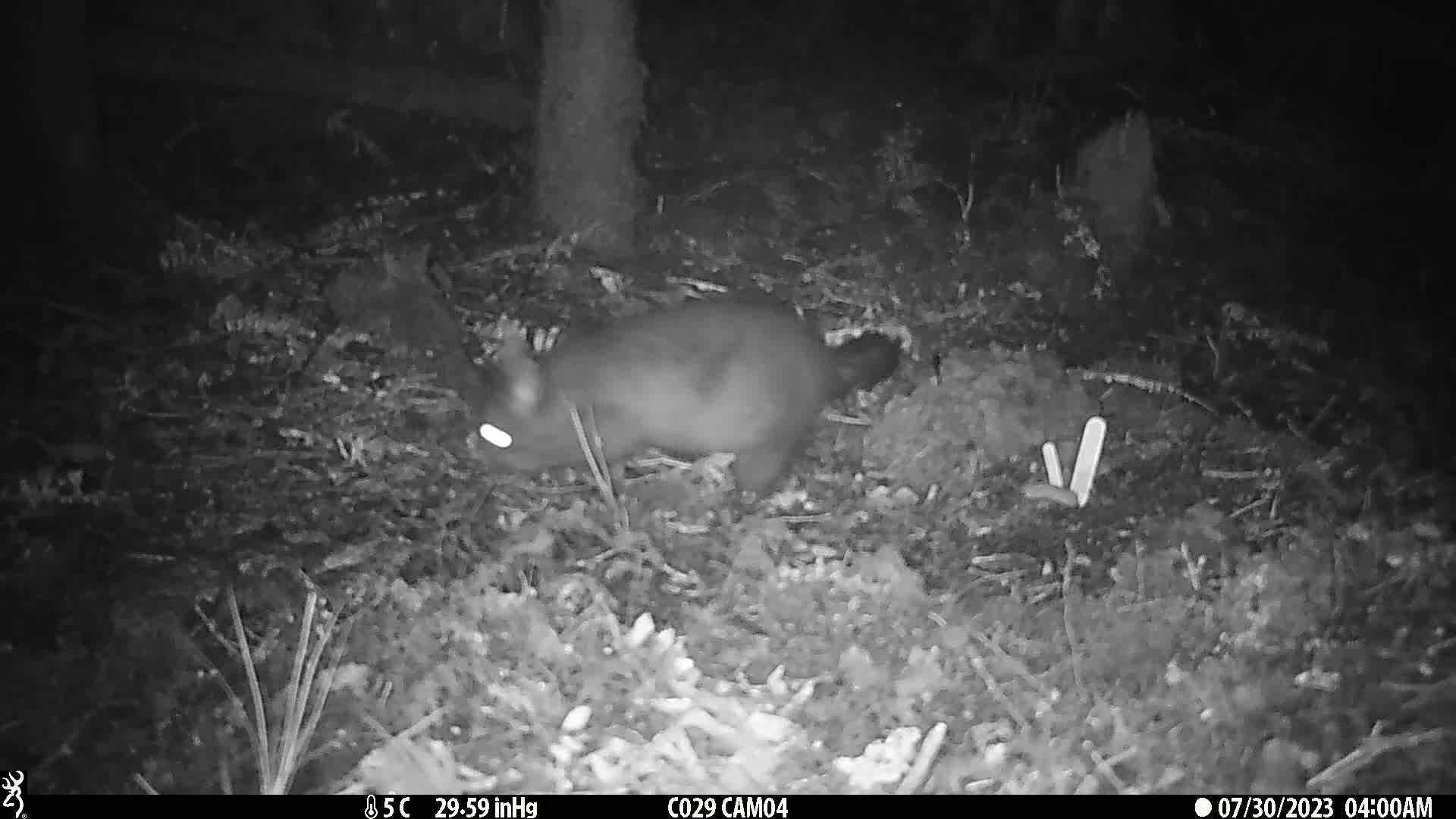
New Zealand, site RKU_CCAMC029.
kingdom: Animalia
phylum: Chordata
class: Mammalia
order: Diprotodontia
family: Phalangeridae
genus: Trichosurus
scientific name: Trichosurus vulpecula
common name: common brushtail possum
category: possum